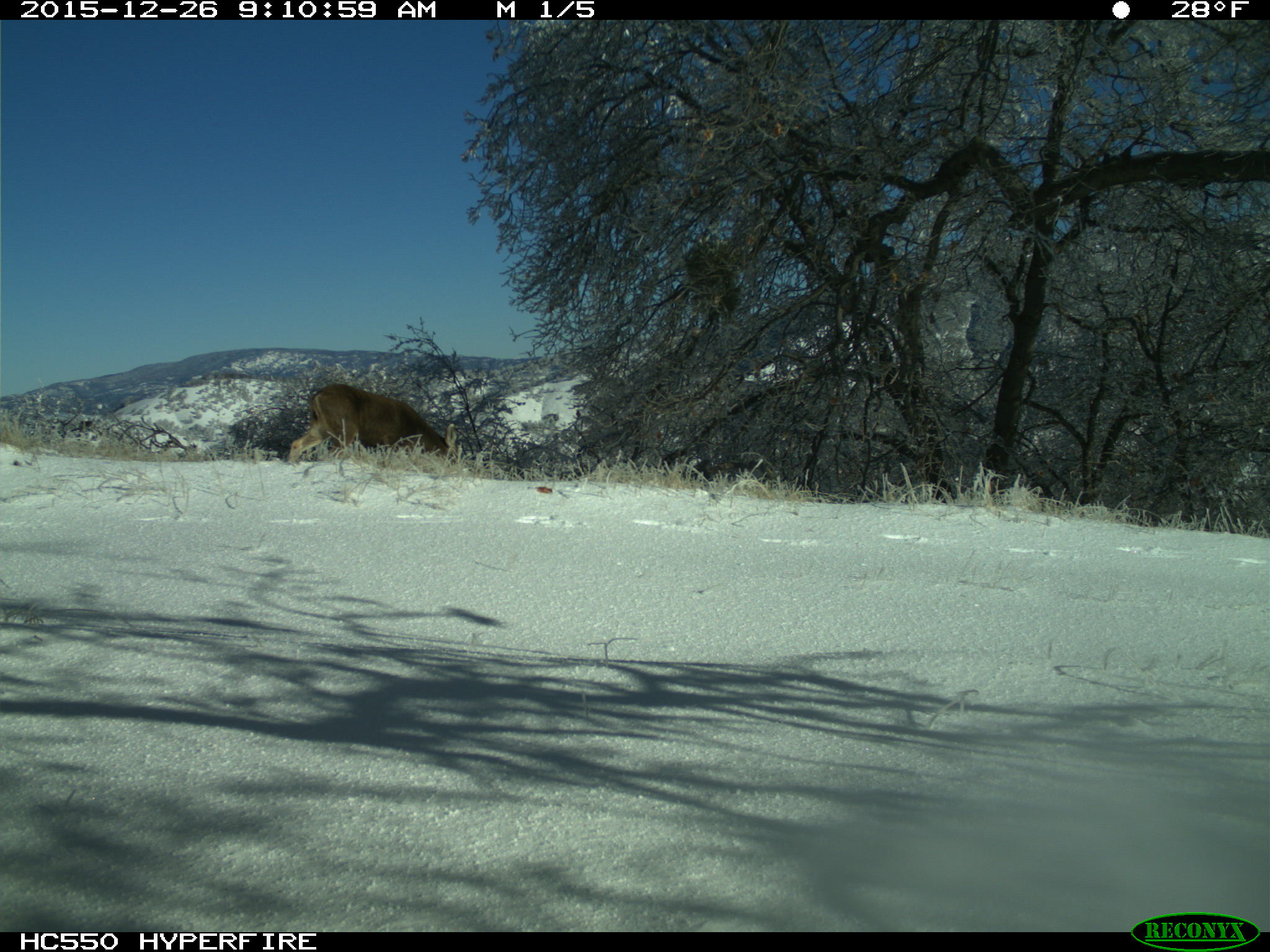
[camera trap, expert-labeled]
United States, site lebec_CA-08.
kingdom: Animalia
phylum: Chordata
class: Mammalia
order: Artiodactyla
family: Cervidae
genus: Odocoileus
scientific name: Odocoileus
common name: deer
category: unidentified deer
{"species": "unidentified deer (deer) (Odocoileus)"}